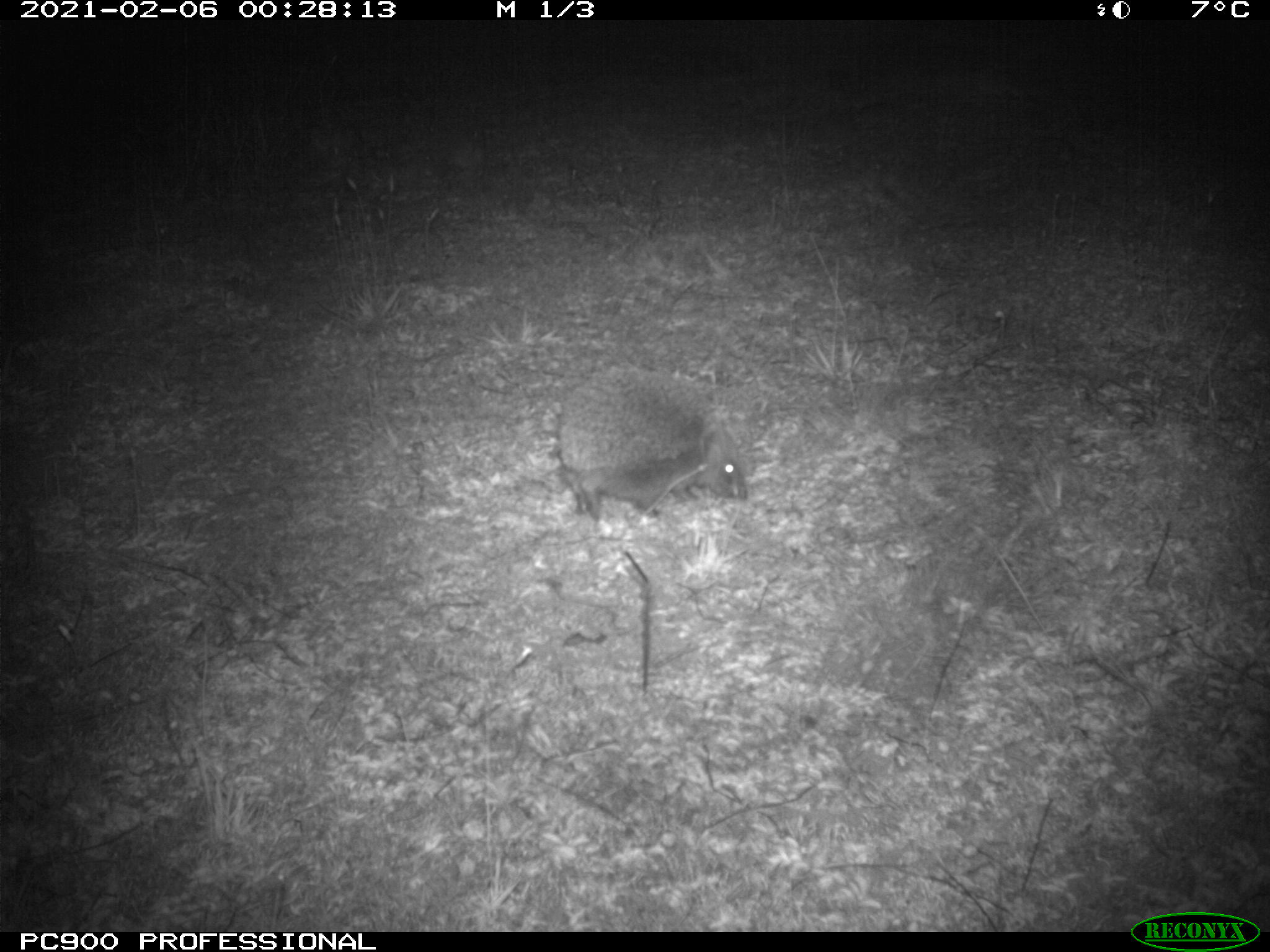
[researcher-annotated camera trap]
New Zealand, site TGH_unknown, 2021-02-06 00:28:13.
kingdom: Animalia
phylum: Chordata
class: Mammalia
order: Eulipotyphla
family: Erinaceidae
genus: Erinaceus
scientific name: Erinaceus europaeus europaeus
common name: european hedgehog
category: hedgehog